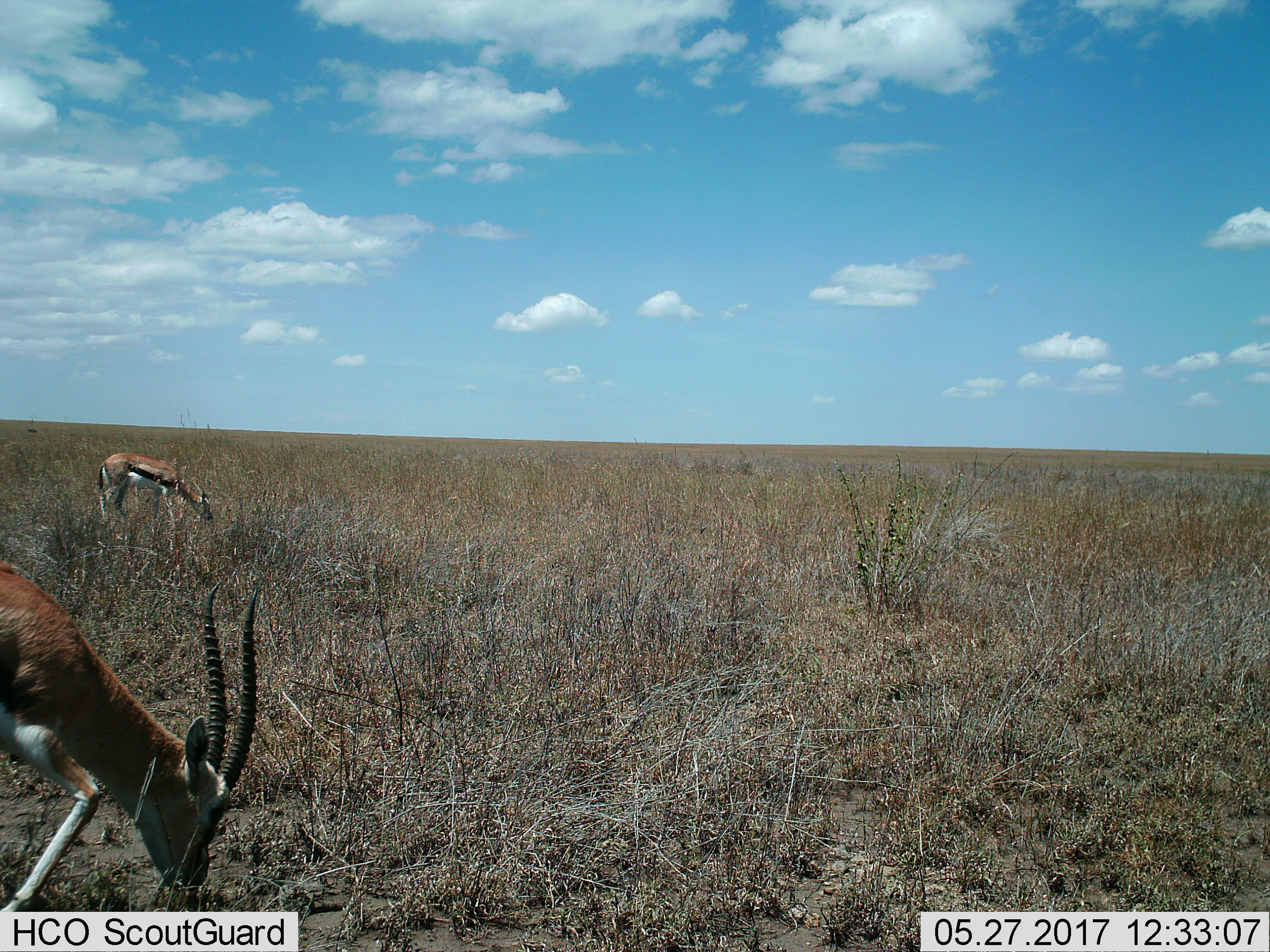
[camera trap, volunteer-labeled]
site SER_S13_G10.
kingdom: Animalia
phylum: Chordata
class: Mammalia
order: Artiodactyla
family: Bovidae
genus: Eudorcas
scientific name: Eudorcas thomsonii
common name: thomson's gazelle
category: gazellethomsons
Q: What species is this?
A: Gazellethomsons (thomson's gazelle) (Eudorcas thomsonii).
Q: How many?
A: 2.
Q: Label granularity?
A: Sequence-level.